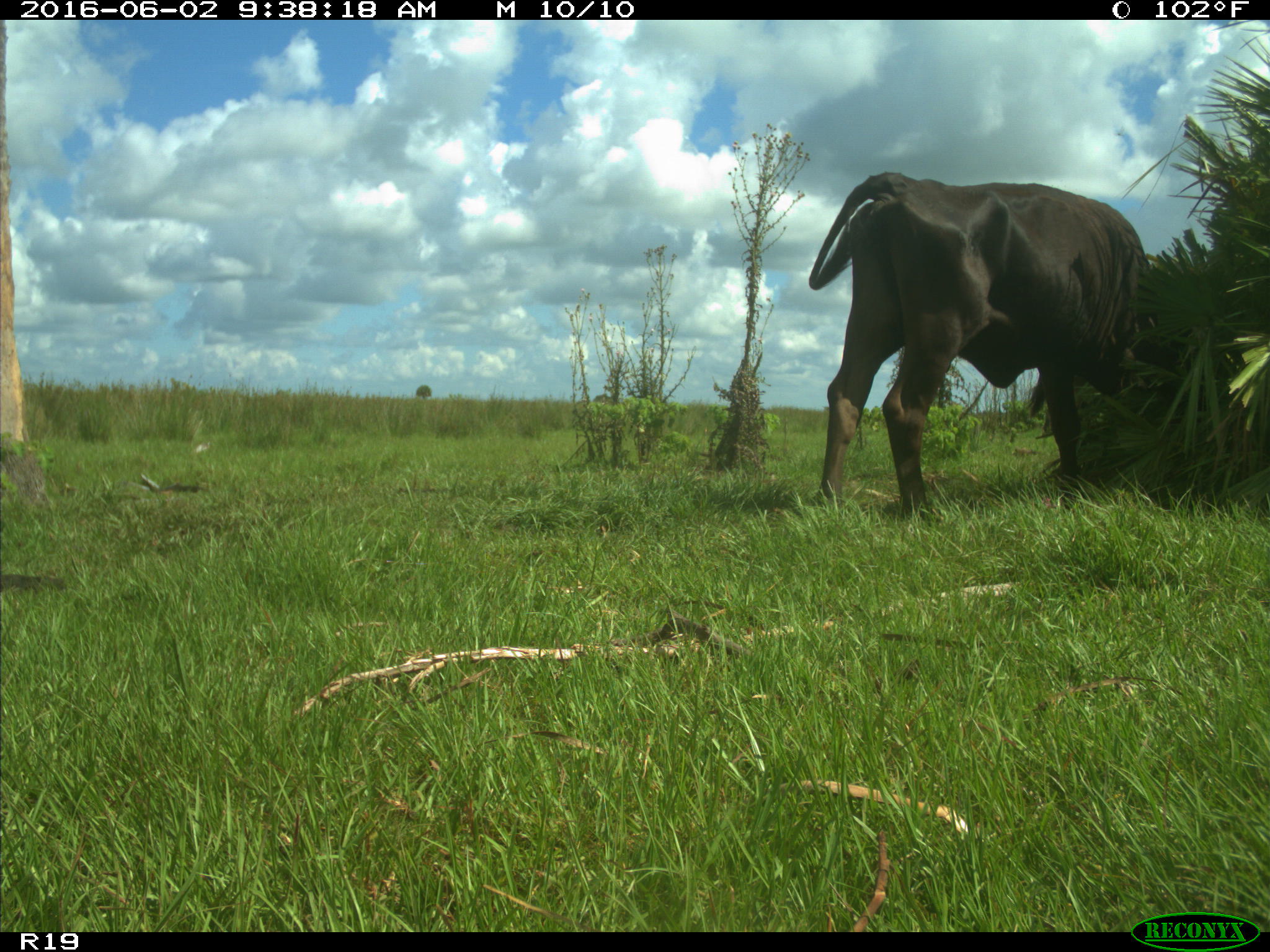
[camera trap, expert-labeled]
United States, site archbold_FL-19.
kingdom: Animalia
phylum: Chordata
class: Mammalia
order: Artiodactyla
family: Bovidae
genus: Bos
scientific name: Bos taurus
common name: domestic cow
Bos taurus (domestic cow).